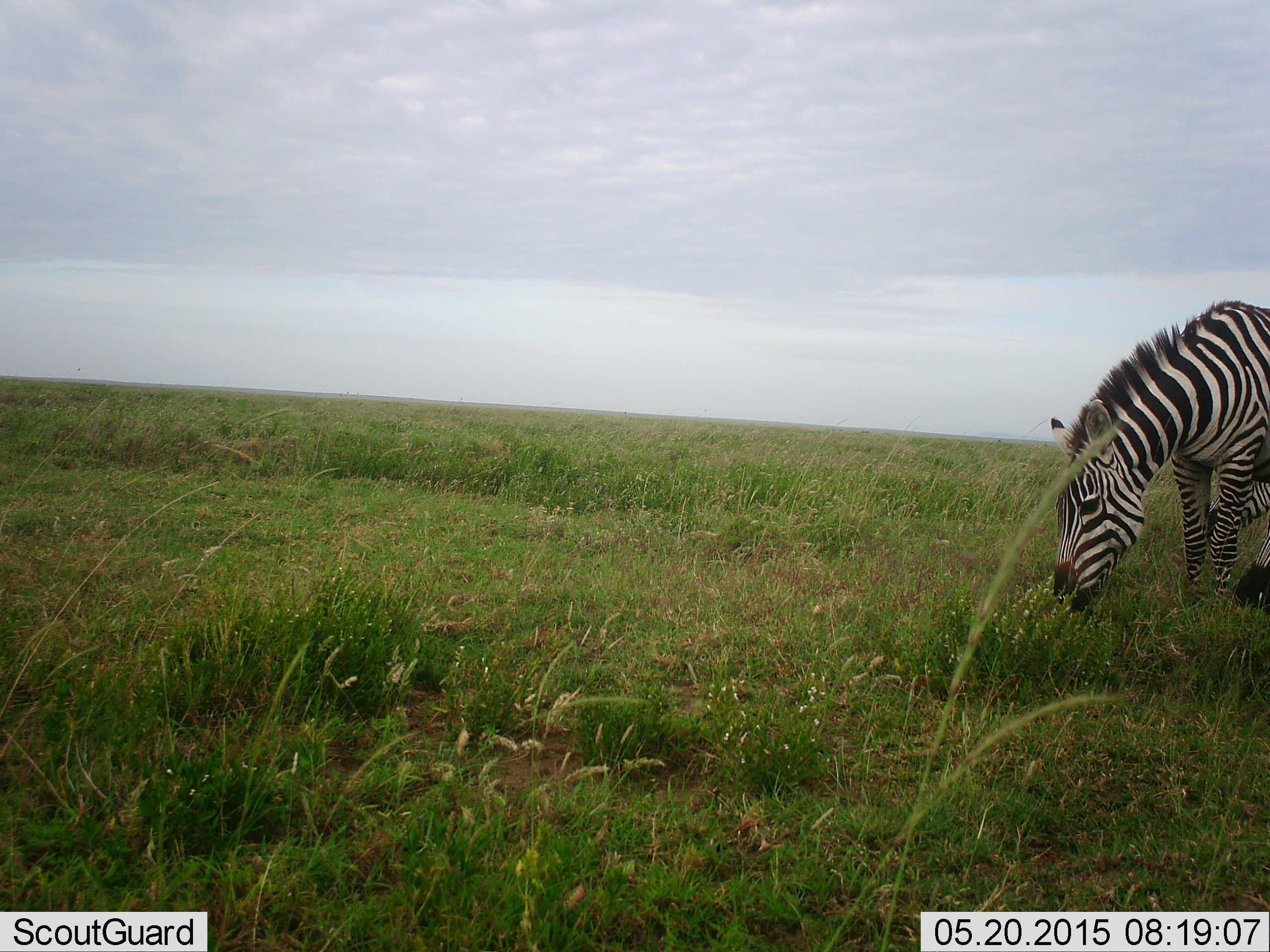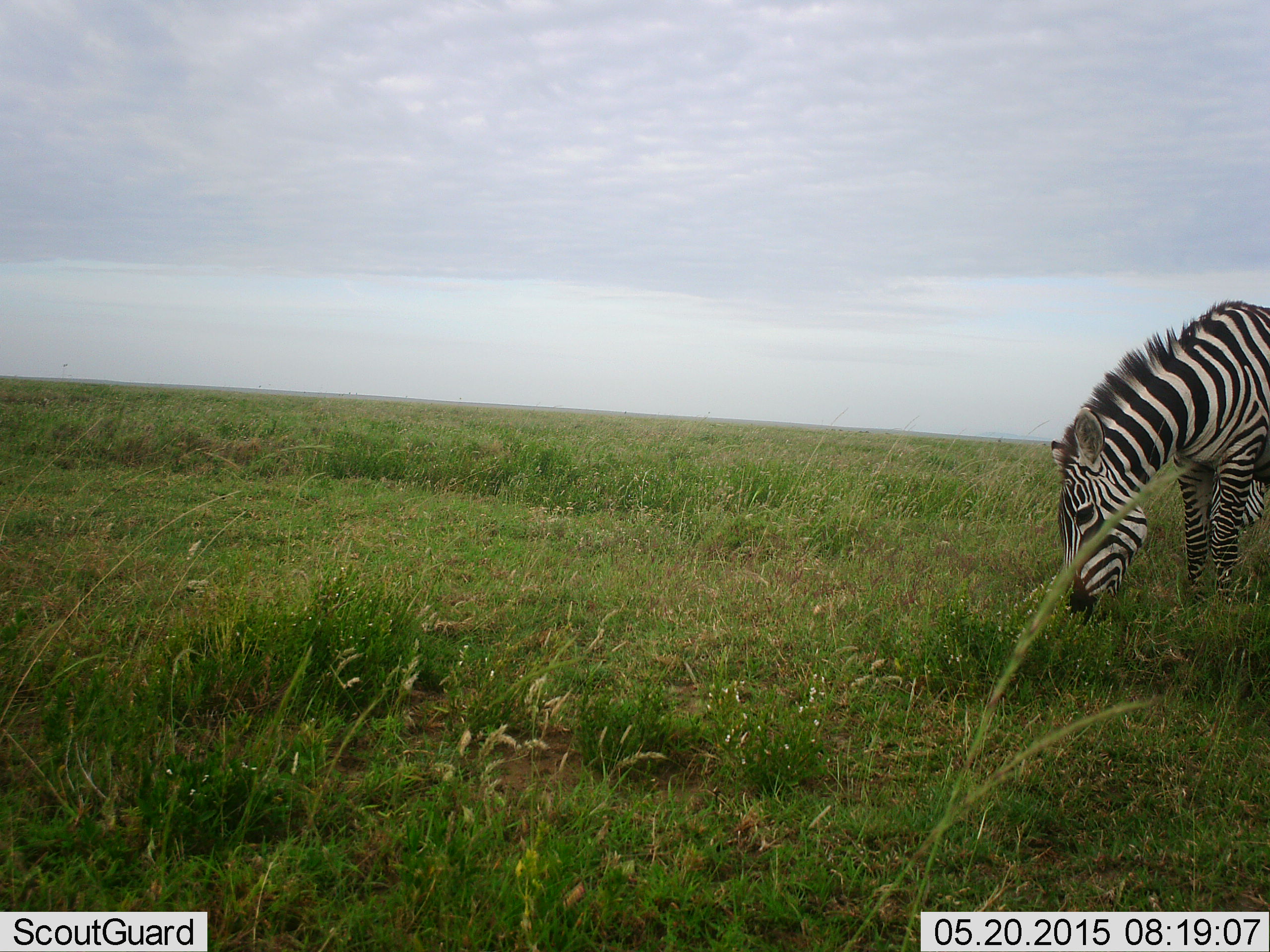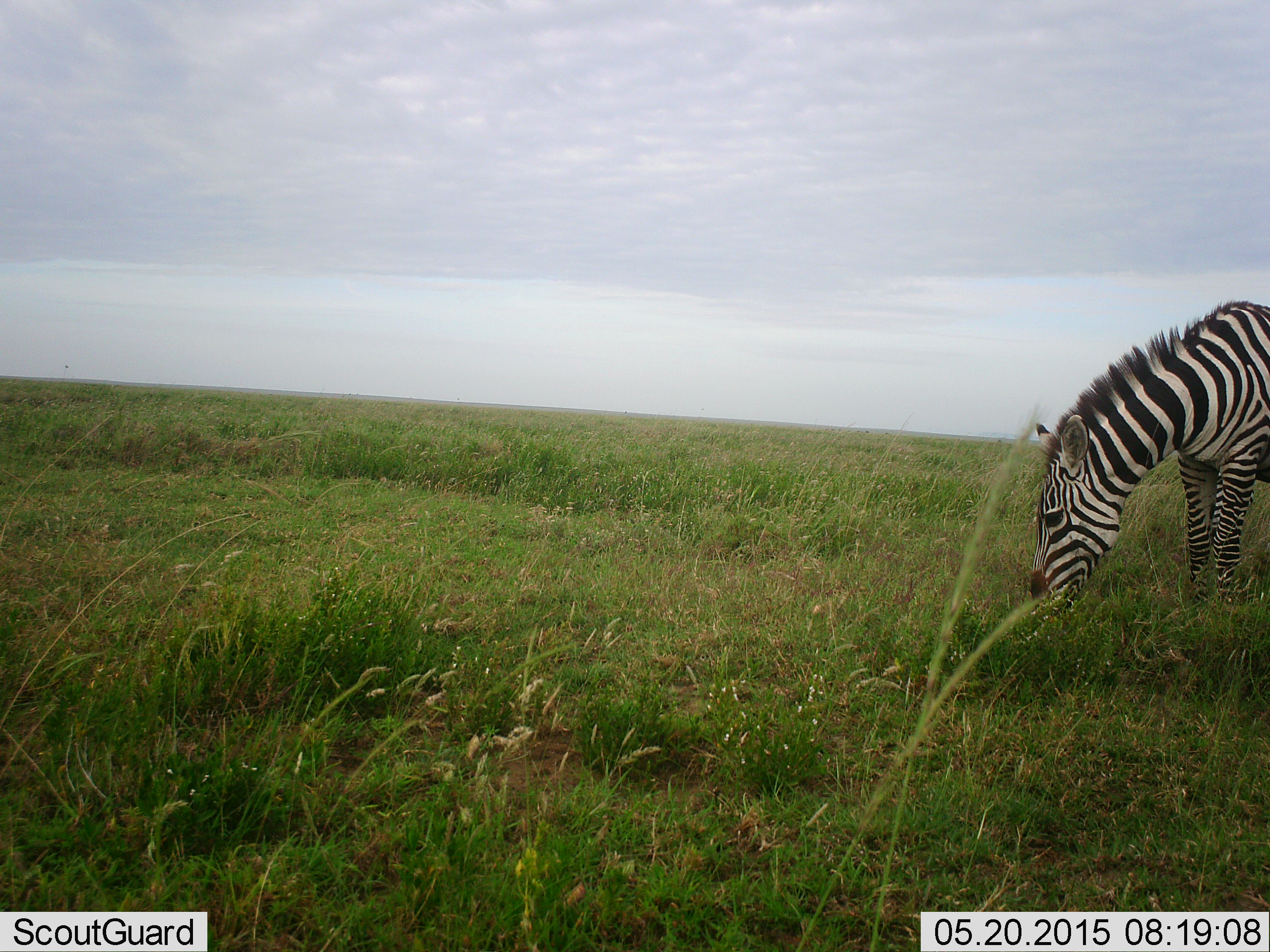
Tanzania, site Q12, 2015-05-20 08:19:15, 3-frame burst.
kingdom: Animalia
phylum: Chordata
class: Mammalia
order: Perissodactyla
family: Equidae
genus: Equus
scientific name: Equus quagga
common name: plains zebra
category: zebra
Zebra (plains zebra) (Equus quagga), count 1. Behavior (volunteer vote fractions): standing 40%, resting 0%, moving 10%, interacting 0%. Young present (vote fraction): 0%. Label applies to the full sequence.